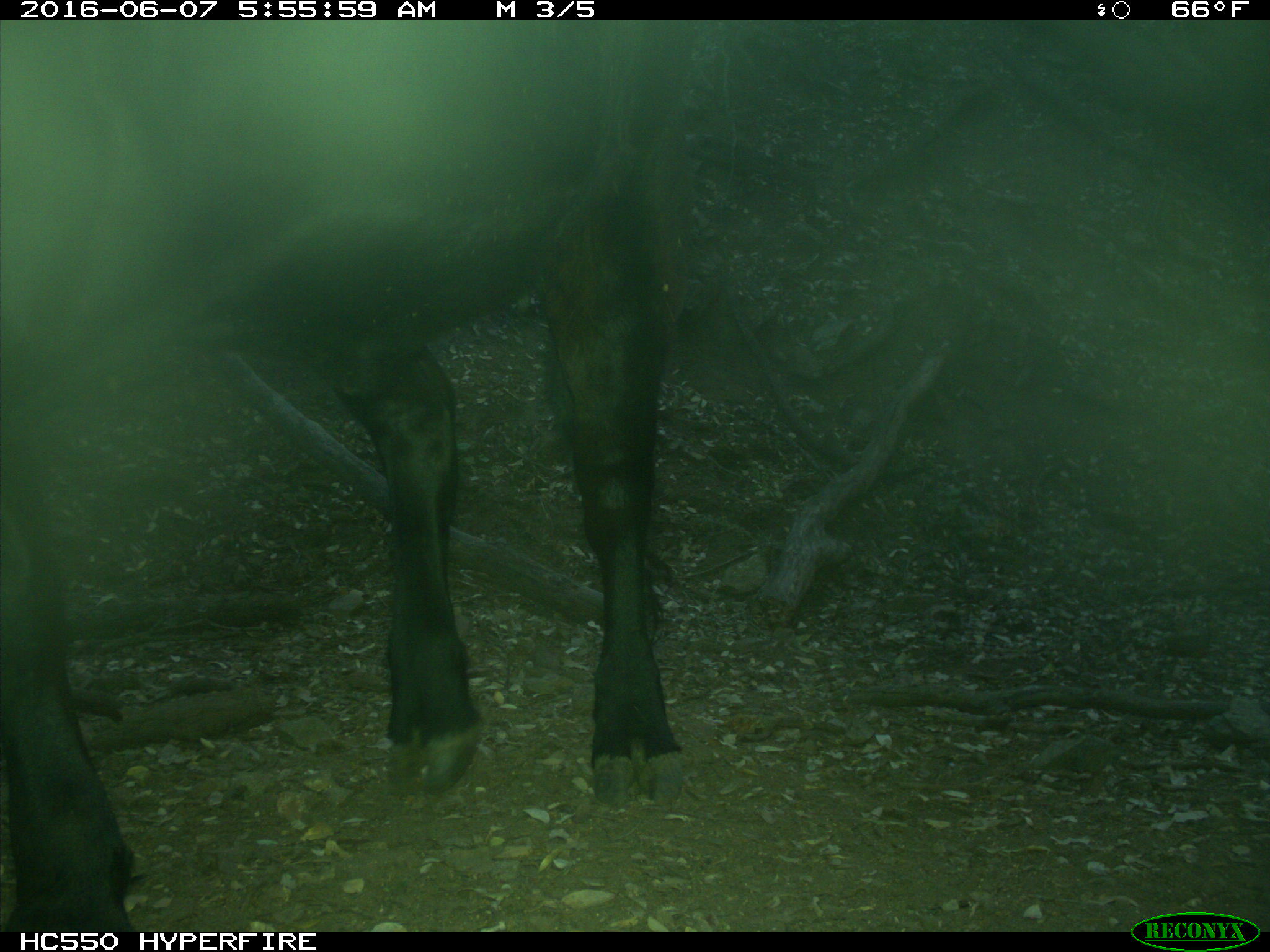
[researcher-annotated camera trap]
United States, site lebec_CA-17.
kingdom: Animalia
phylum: Chordata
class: Mammalia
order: Artiodactyla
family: Bovidae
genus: Bos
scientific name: Bos taurus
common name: domestic cow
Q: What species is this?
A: Bos taurus (domestic cow).